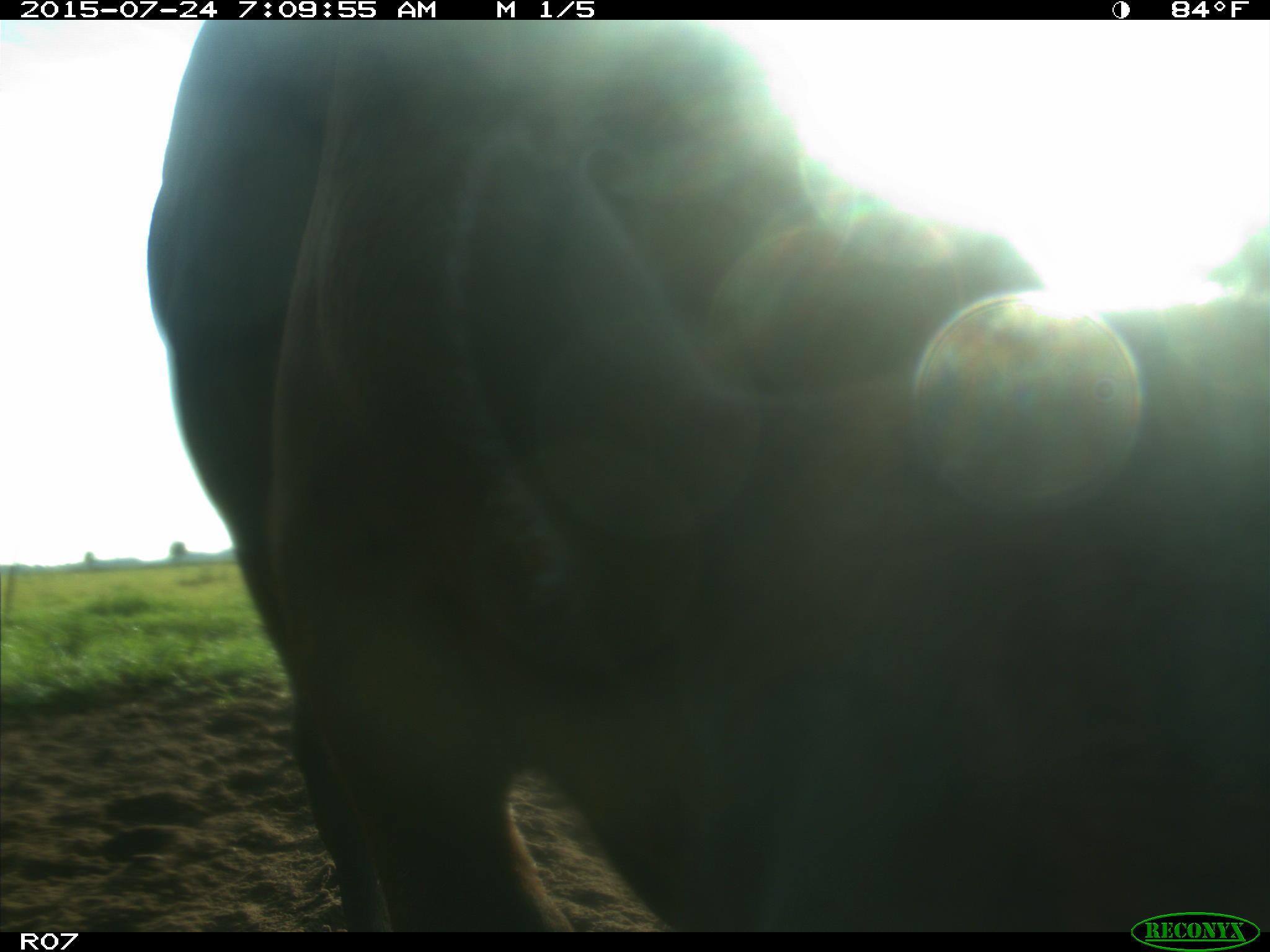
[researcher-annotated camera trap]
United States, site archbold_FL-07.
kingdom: Animalia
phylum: Chordata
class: Mammalia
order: Artiodactyla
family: Bovidae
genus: Bos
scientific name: Bos taurus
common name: domestic cow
Bos taurus (domestic cow).